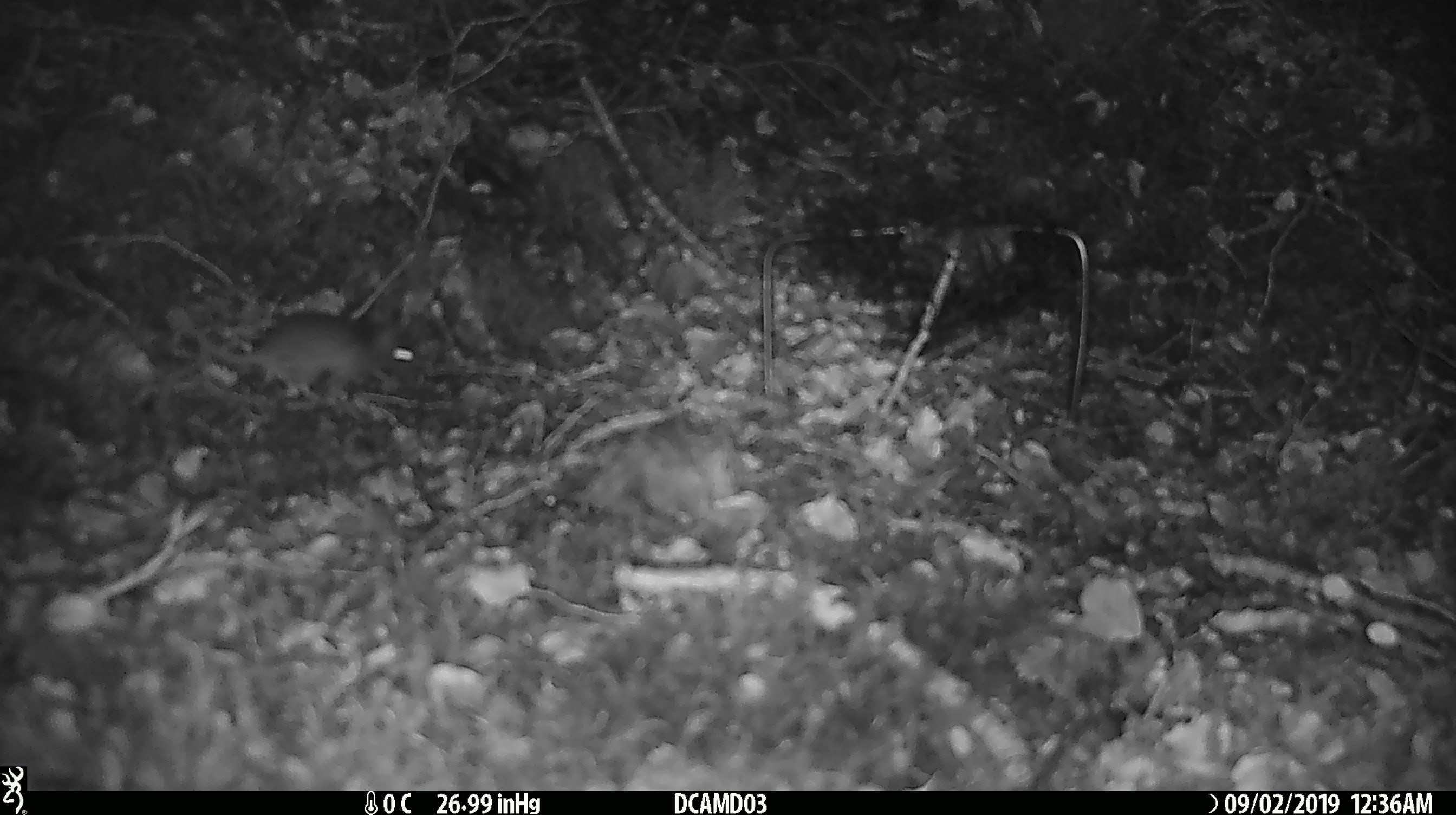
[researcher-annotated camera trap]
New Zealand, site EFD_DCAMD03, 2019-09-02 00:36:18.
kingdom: Animalia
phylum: Chordata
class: Mammalia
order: Rodentia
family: Muridae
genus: Mus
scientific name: Mus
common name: mouse